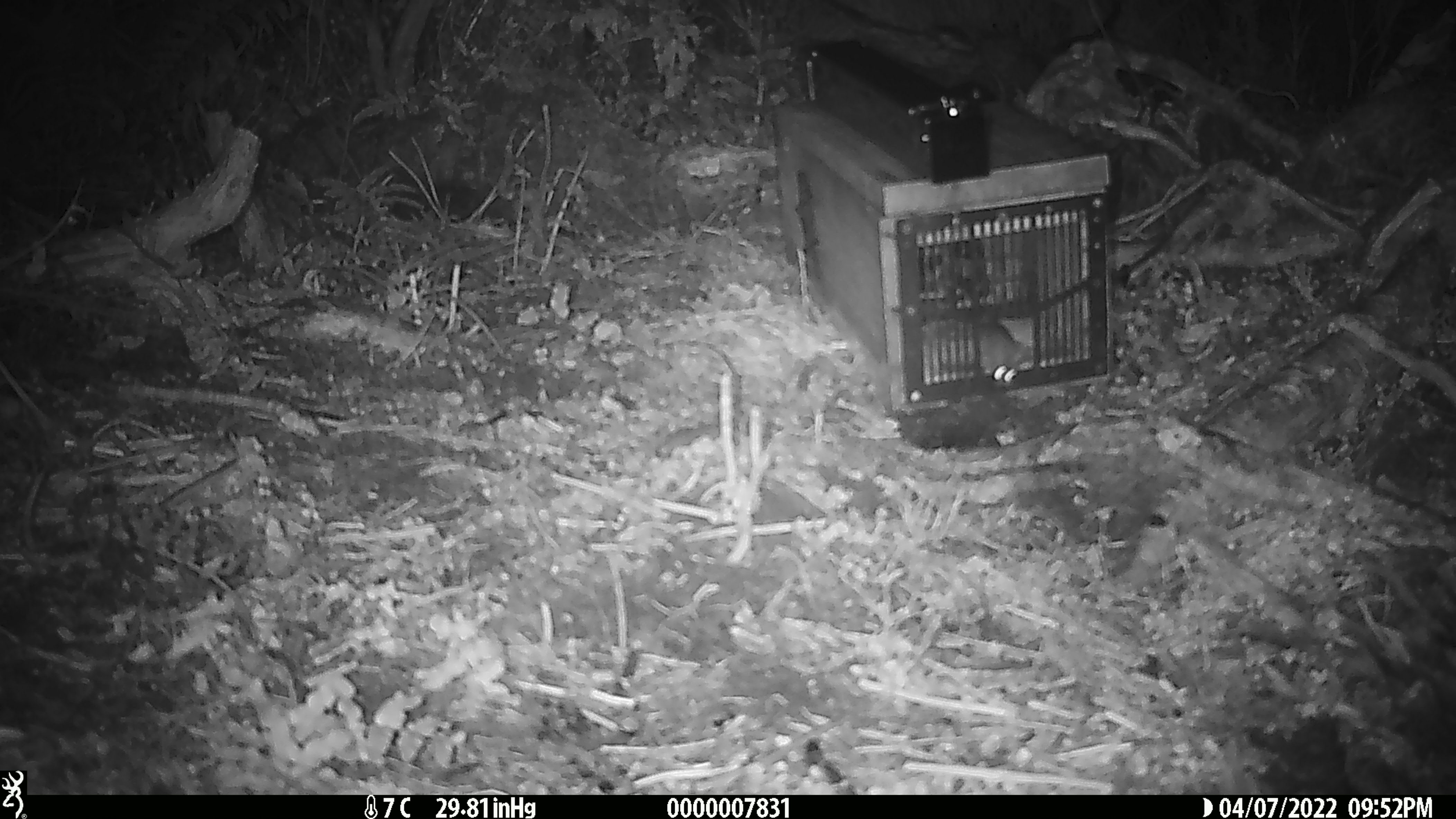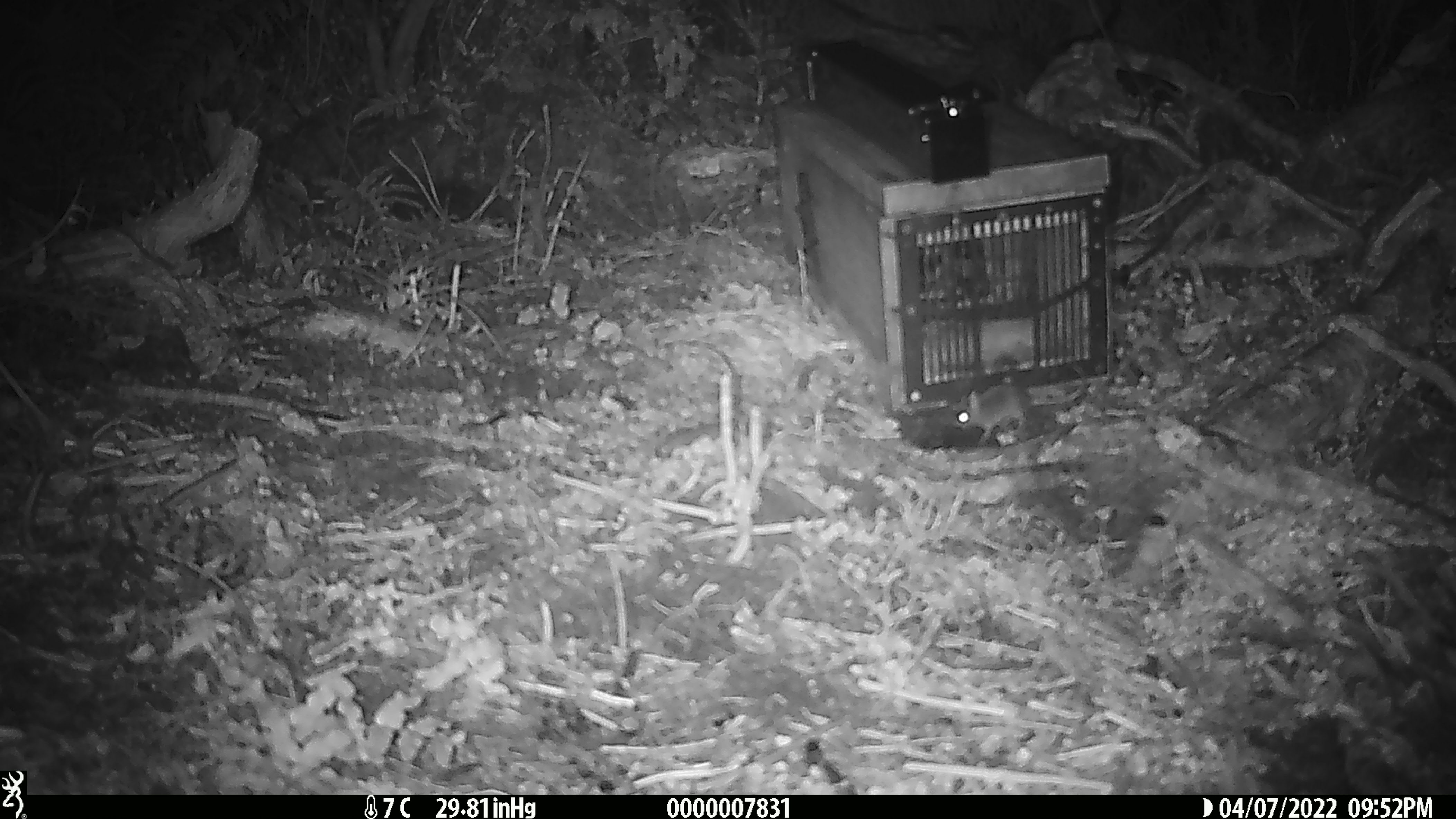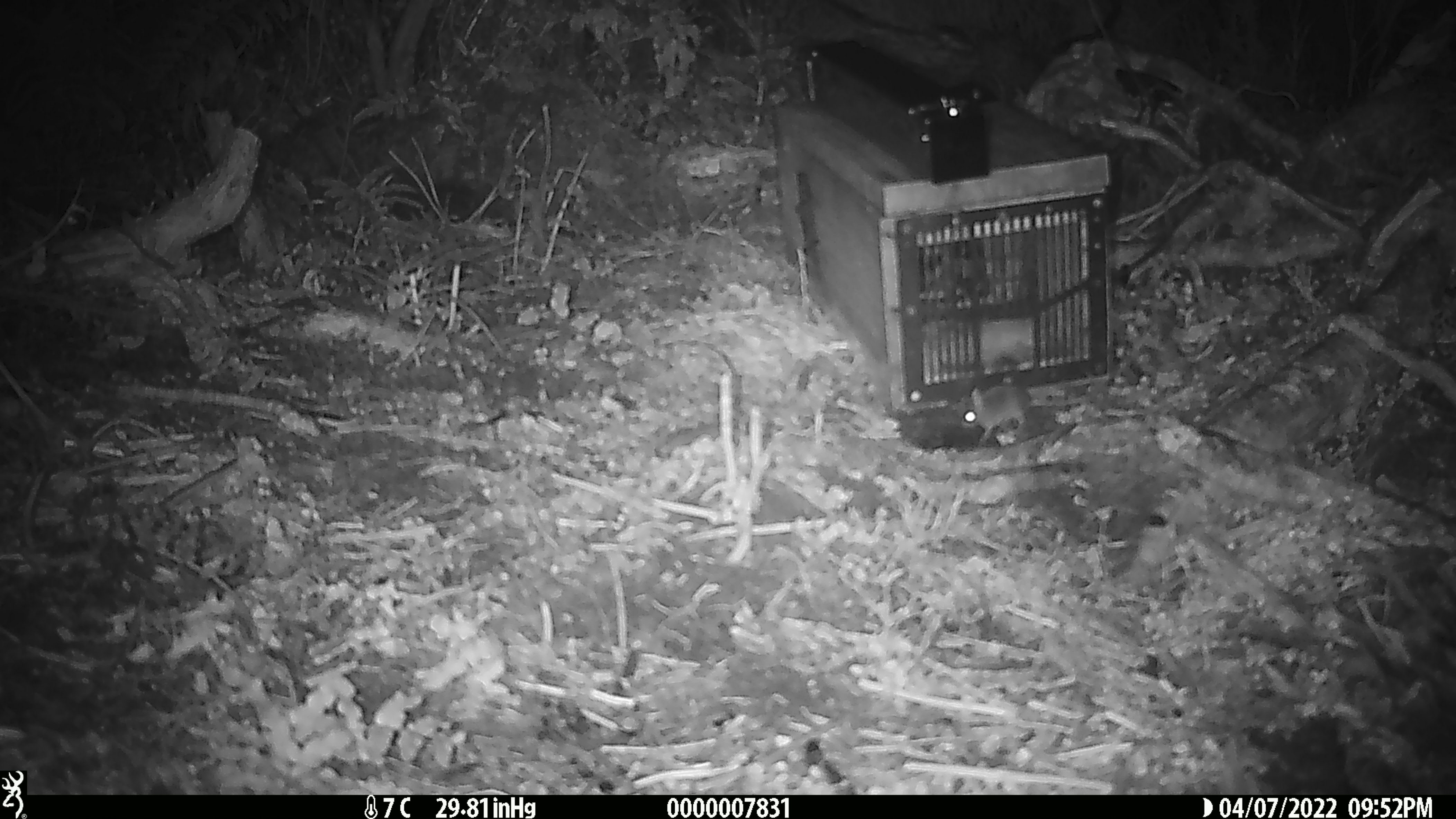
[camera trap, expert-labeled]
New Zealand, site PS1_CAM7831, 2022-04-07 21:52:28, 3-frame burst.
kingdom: Animalia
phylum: Chordata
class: Mammalia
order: Rodentia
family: Muridae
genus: Mus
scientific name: Mus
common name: mouse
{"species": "mouse (Mus)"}